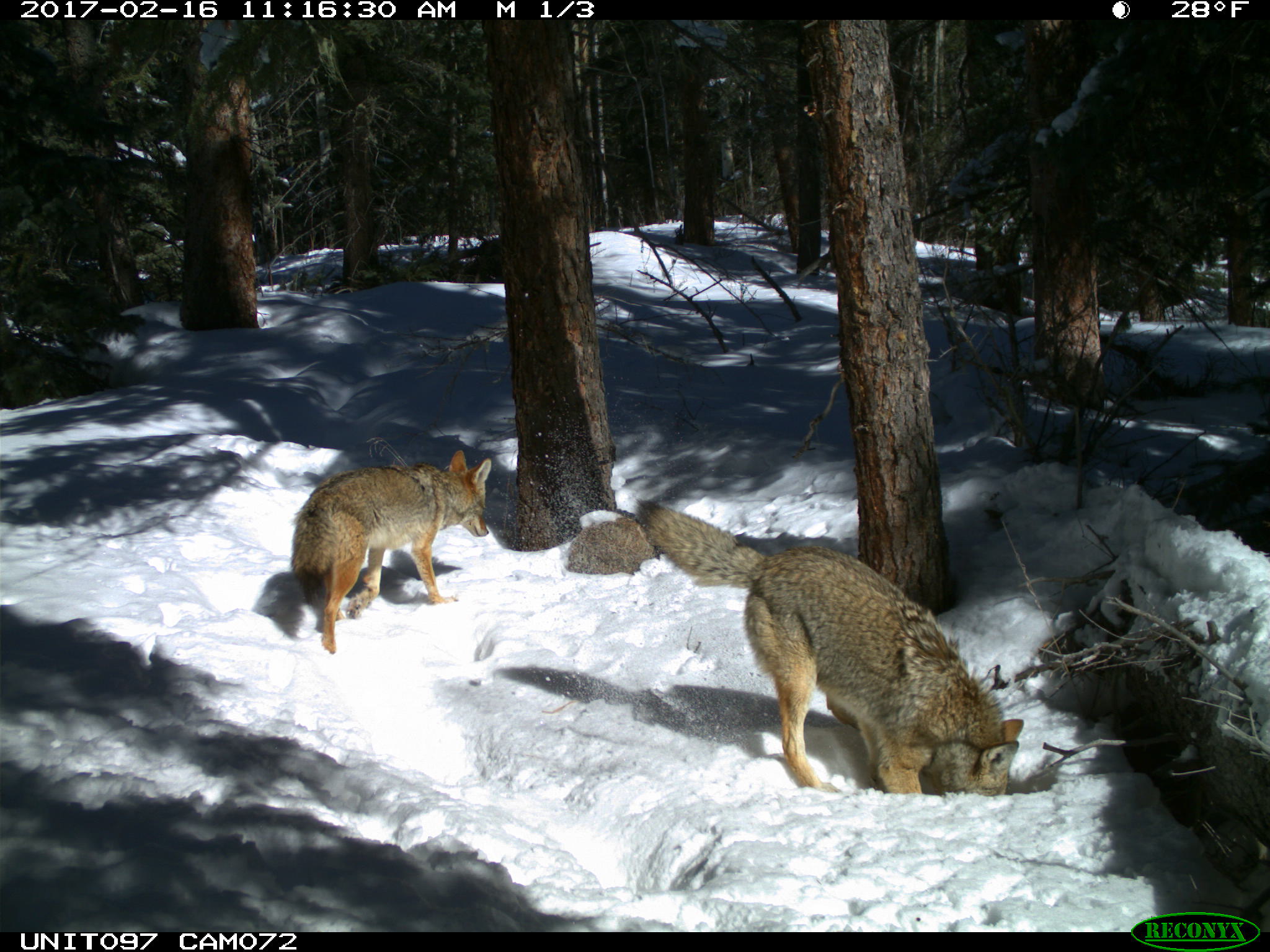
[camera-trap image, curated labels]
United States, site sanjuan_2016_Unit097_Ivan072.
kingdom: Animalia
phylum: Chordata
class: Mammalia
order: Carnivora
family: Canidae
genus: Canis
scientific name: Canis latrans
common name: coyote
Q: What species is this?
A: Canis latrans (coyote).